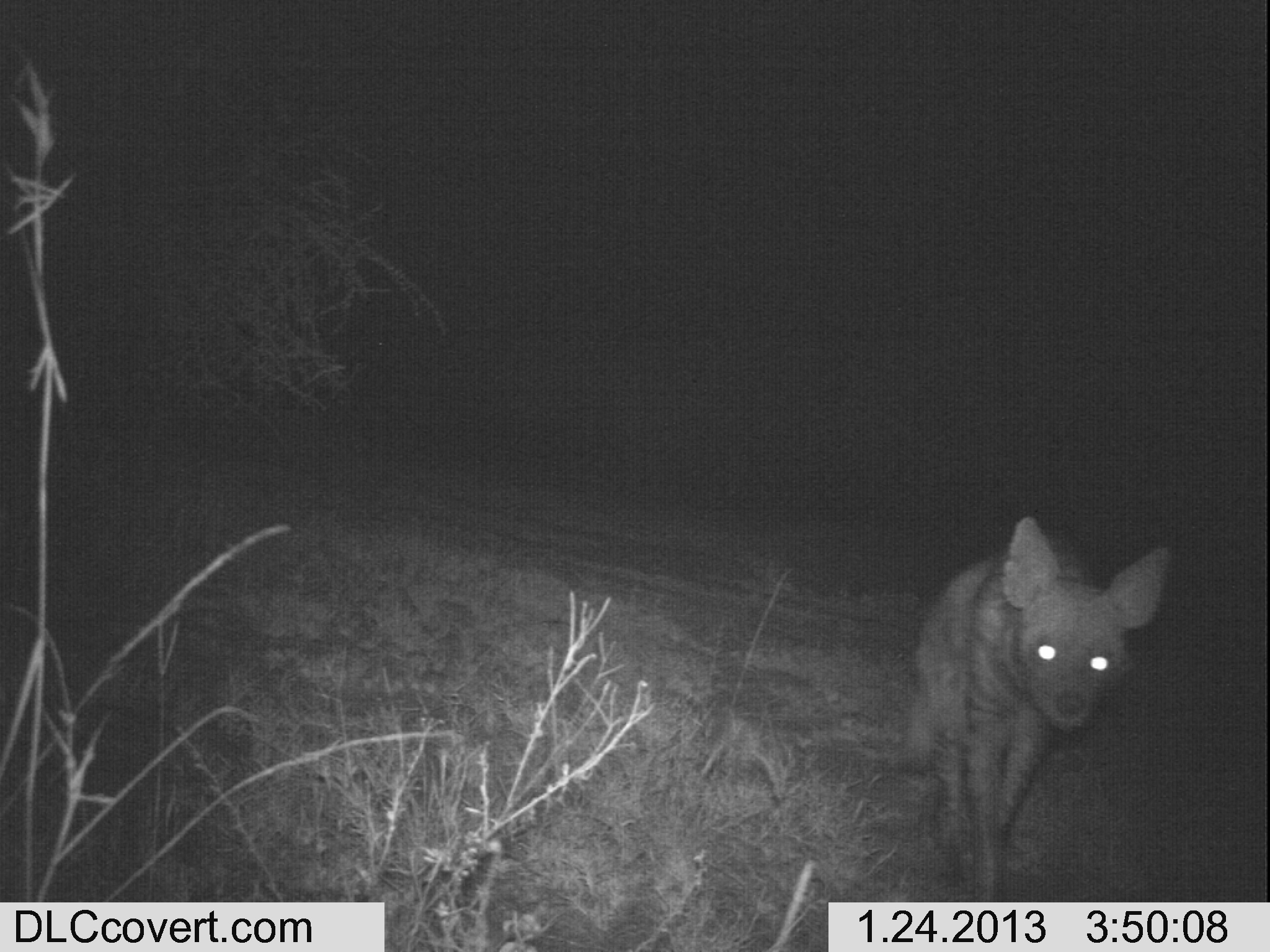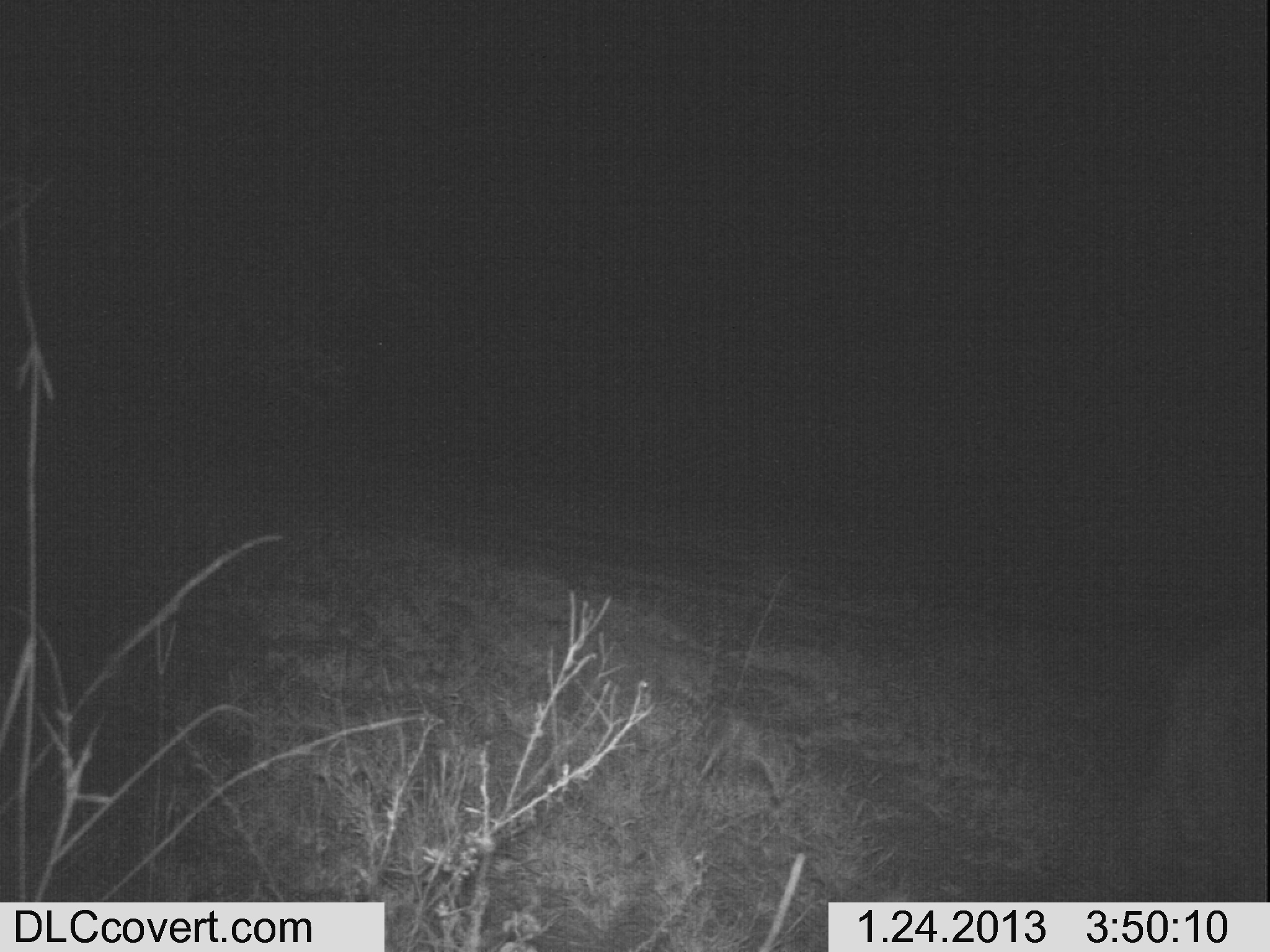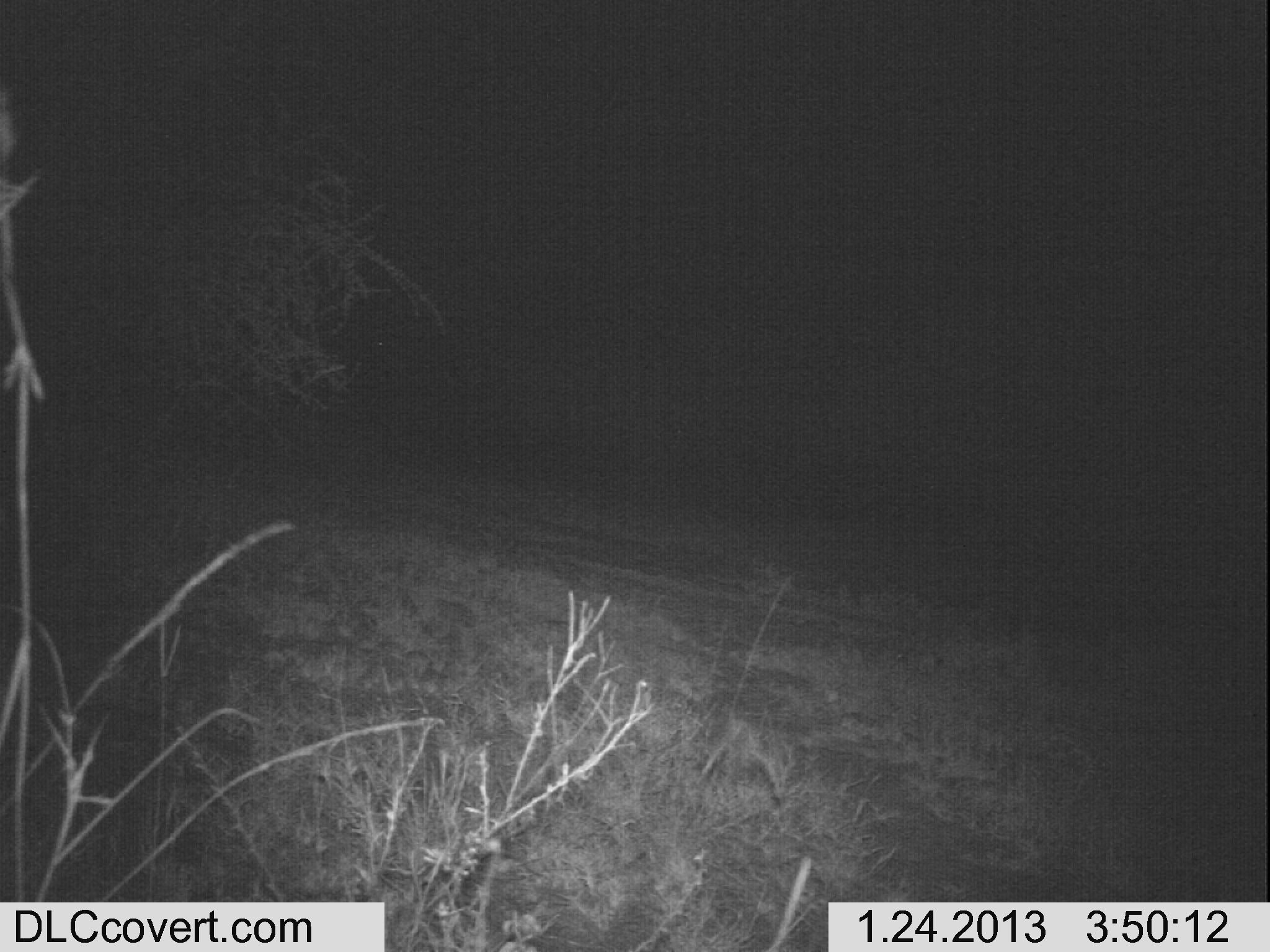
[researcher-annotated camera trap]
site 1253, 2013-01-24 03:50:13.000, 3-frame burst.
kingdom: Animalia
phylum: Chordata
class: Mammalia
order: Carnivora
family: Canidae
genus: Lycaon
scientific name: Lycaon pictus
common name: african wild dog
Lycaon pictus (african wild dog), count 1.